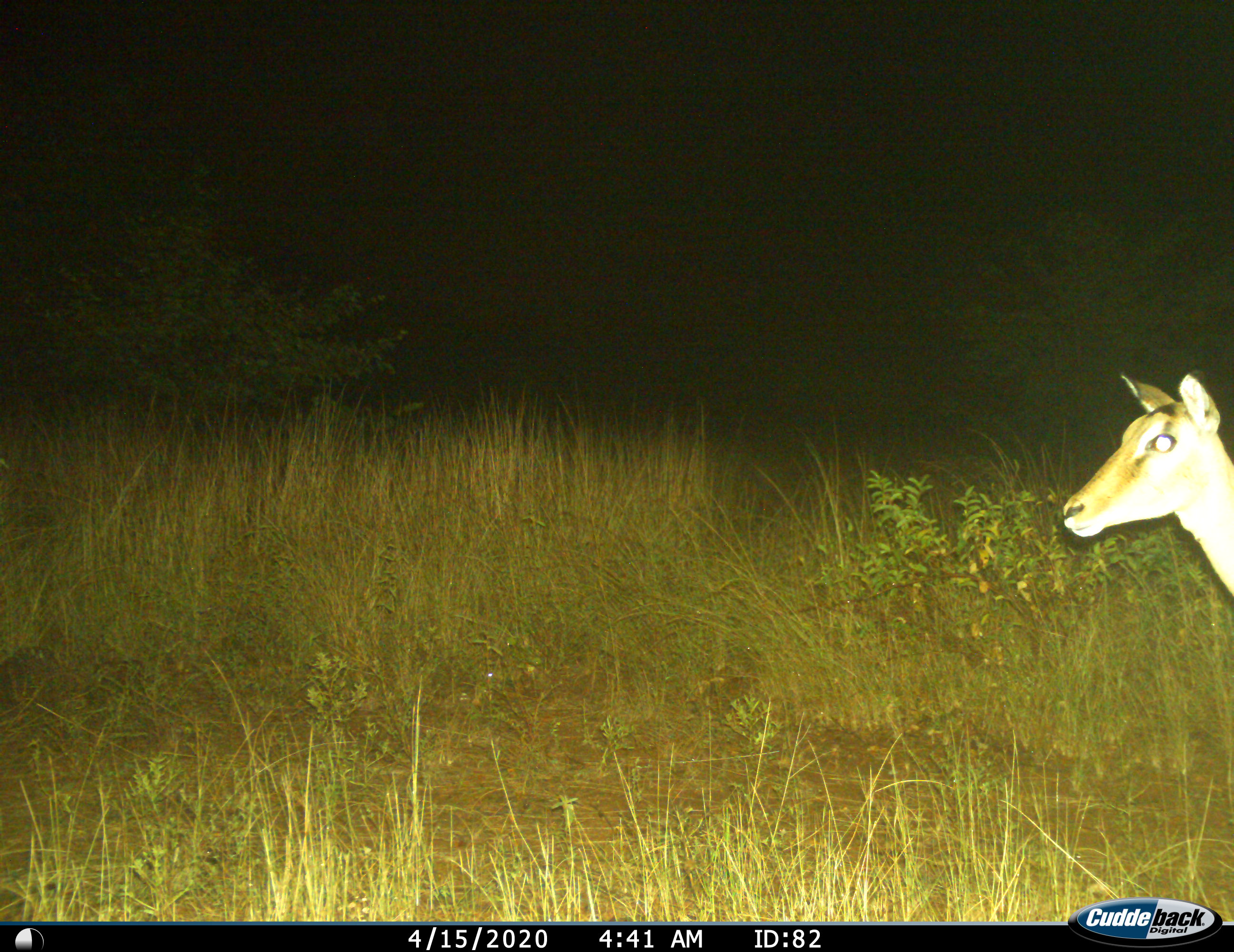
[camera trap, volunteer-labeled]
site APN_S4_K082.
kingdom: Animalia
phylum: Chordata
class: Mammalia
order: Artiodactyla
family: Bovidae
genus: Aepyceros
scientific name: Aepyceros melampus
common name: impala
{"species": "impala (Aepyceros melampus)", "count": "1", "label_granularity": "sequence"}